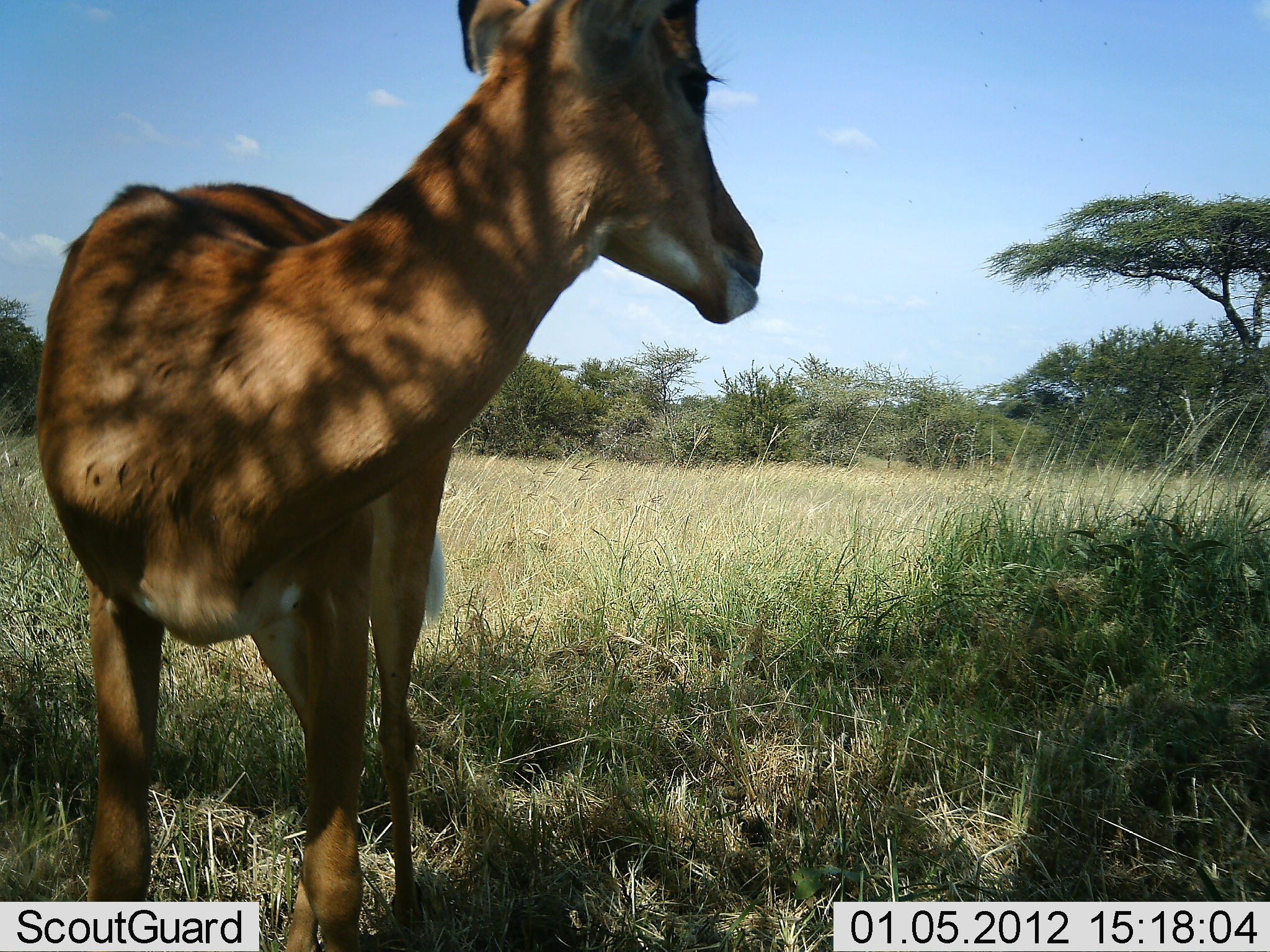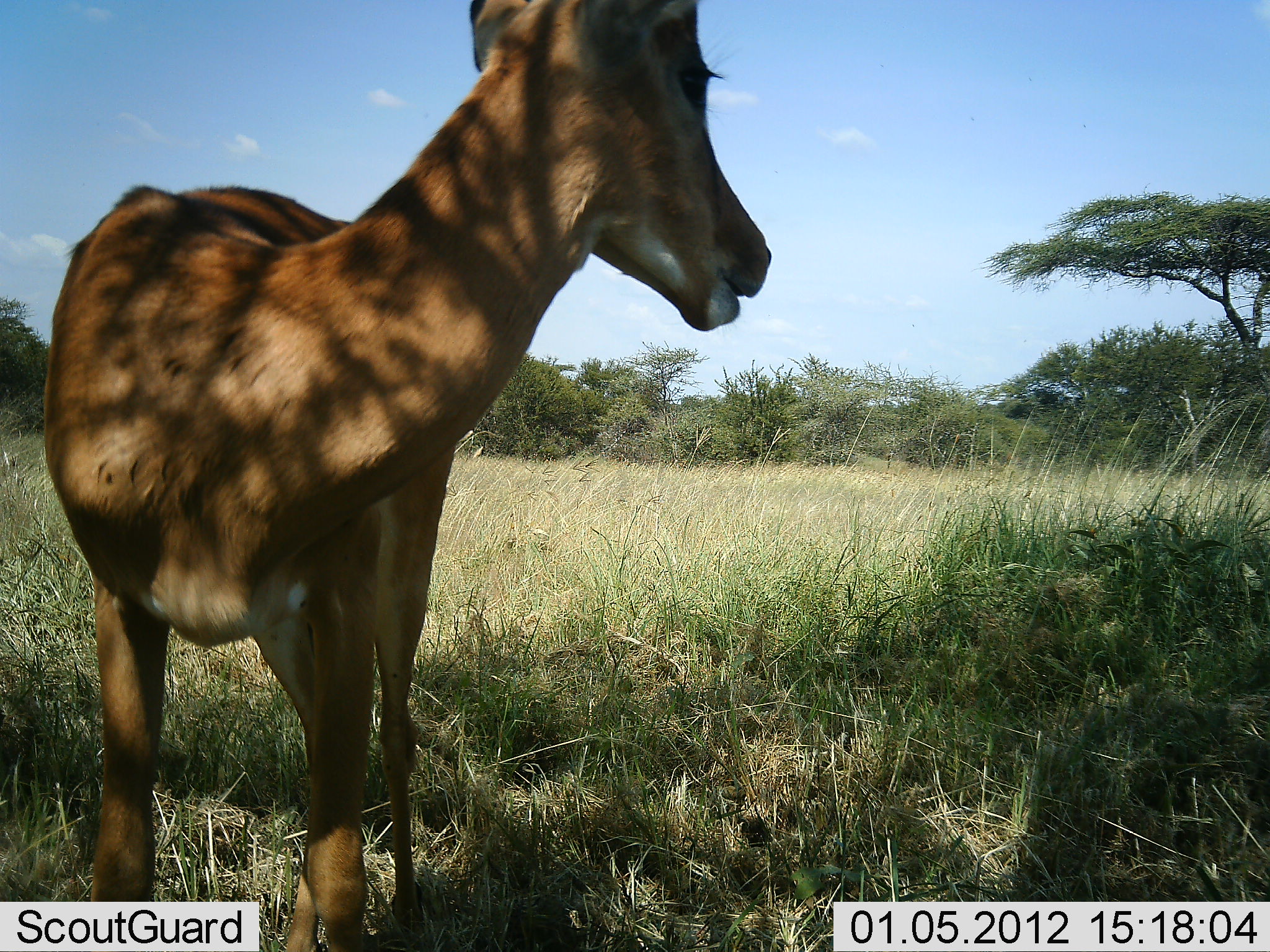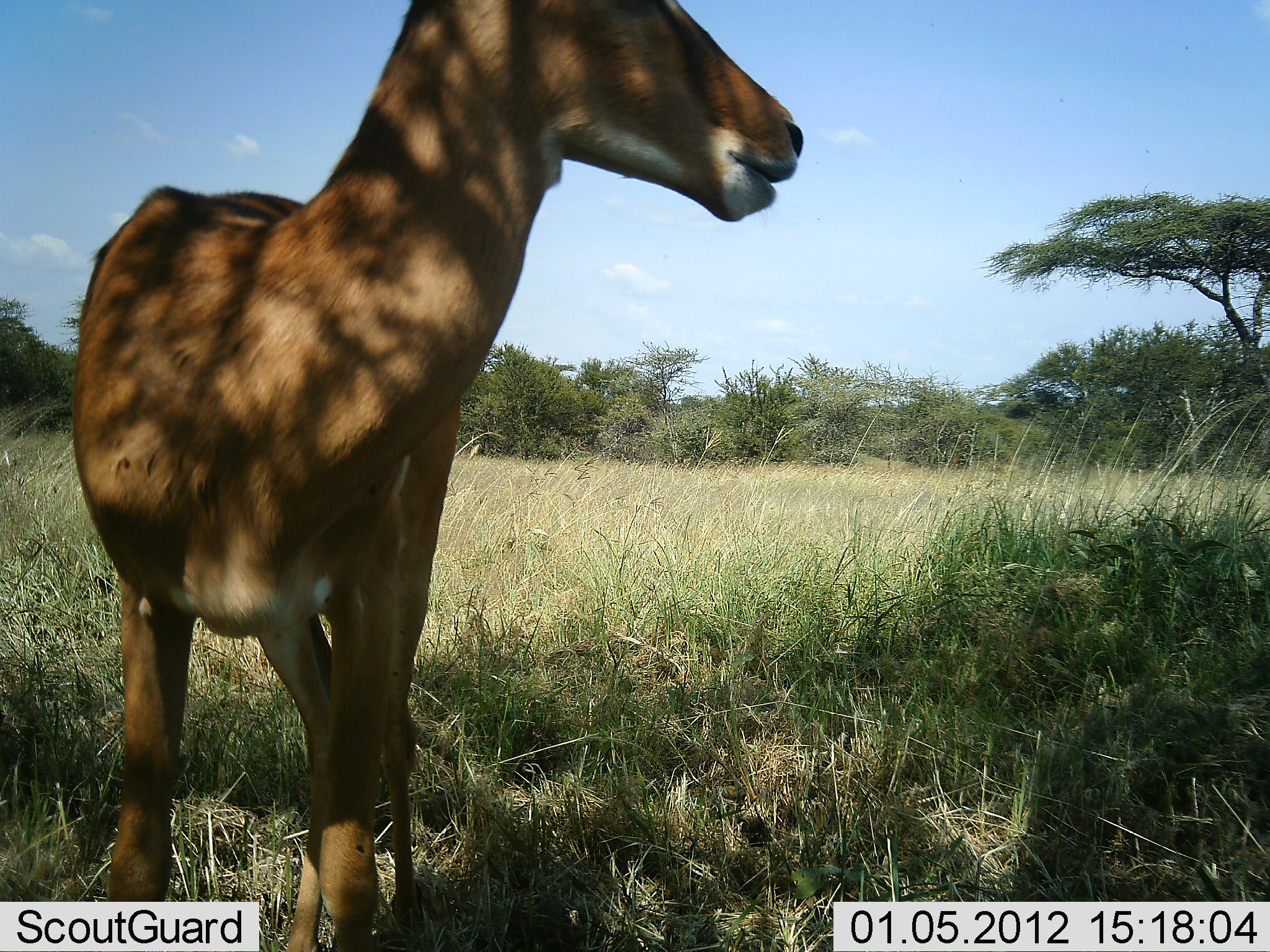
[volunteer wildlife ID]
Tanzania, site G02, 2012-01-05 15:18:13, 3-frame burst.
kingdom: Animalia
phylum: Chordata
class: Mammalia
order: Artiodactyla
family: Bovidae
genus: Aepyceros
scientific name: Aepyceros melampus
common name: impala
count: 1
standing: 100%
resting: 0%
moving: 0%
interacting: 0%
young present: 0%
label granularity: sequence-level